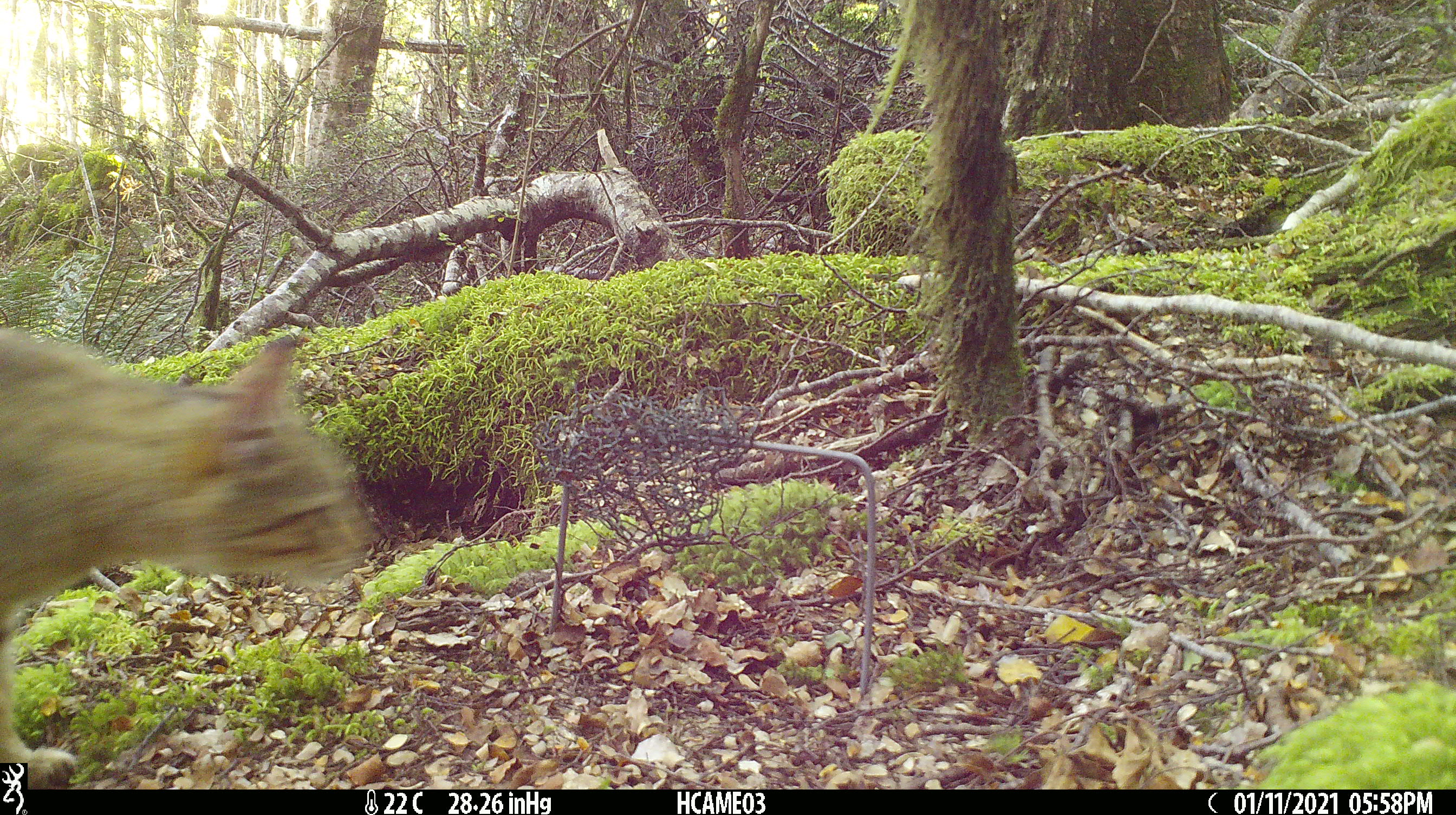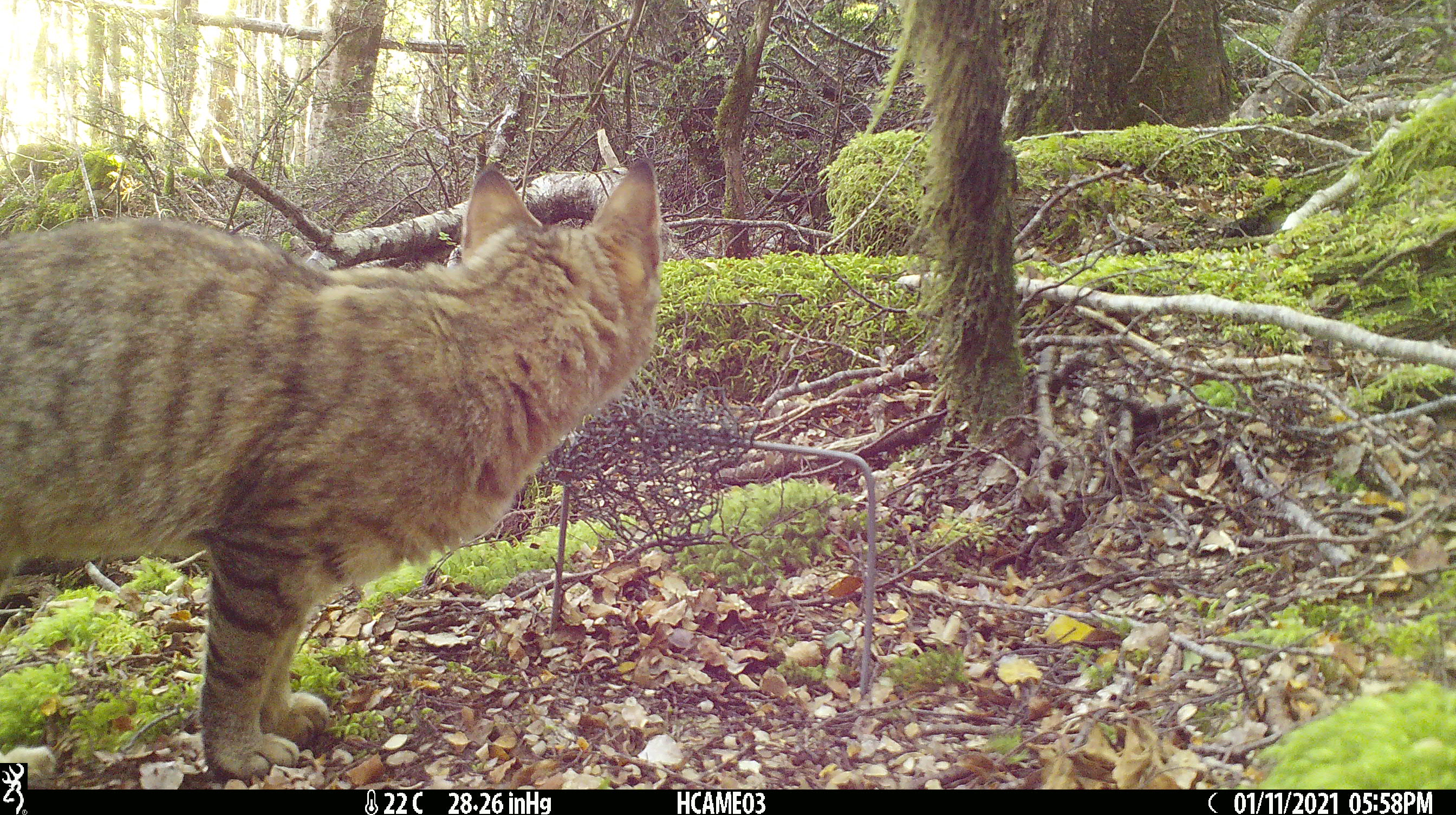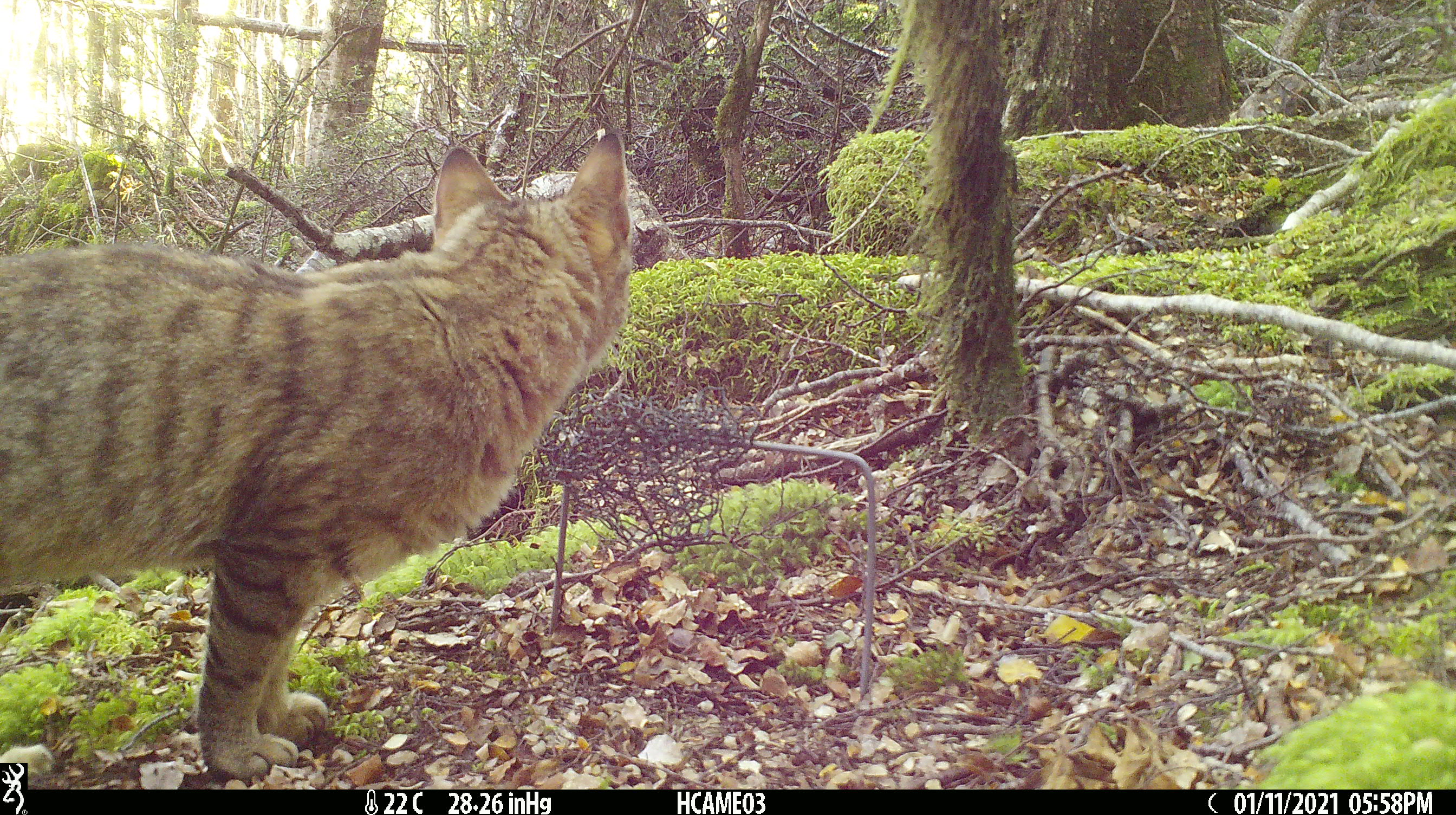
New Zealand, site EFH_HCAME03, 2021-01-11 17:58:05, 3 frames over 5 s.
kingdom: Animalia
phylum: Chordata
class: Mammalia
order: Carnivora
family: Felidae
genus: Felis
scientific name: Felis catus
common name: domestic cat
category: cat